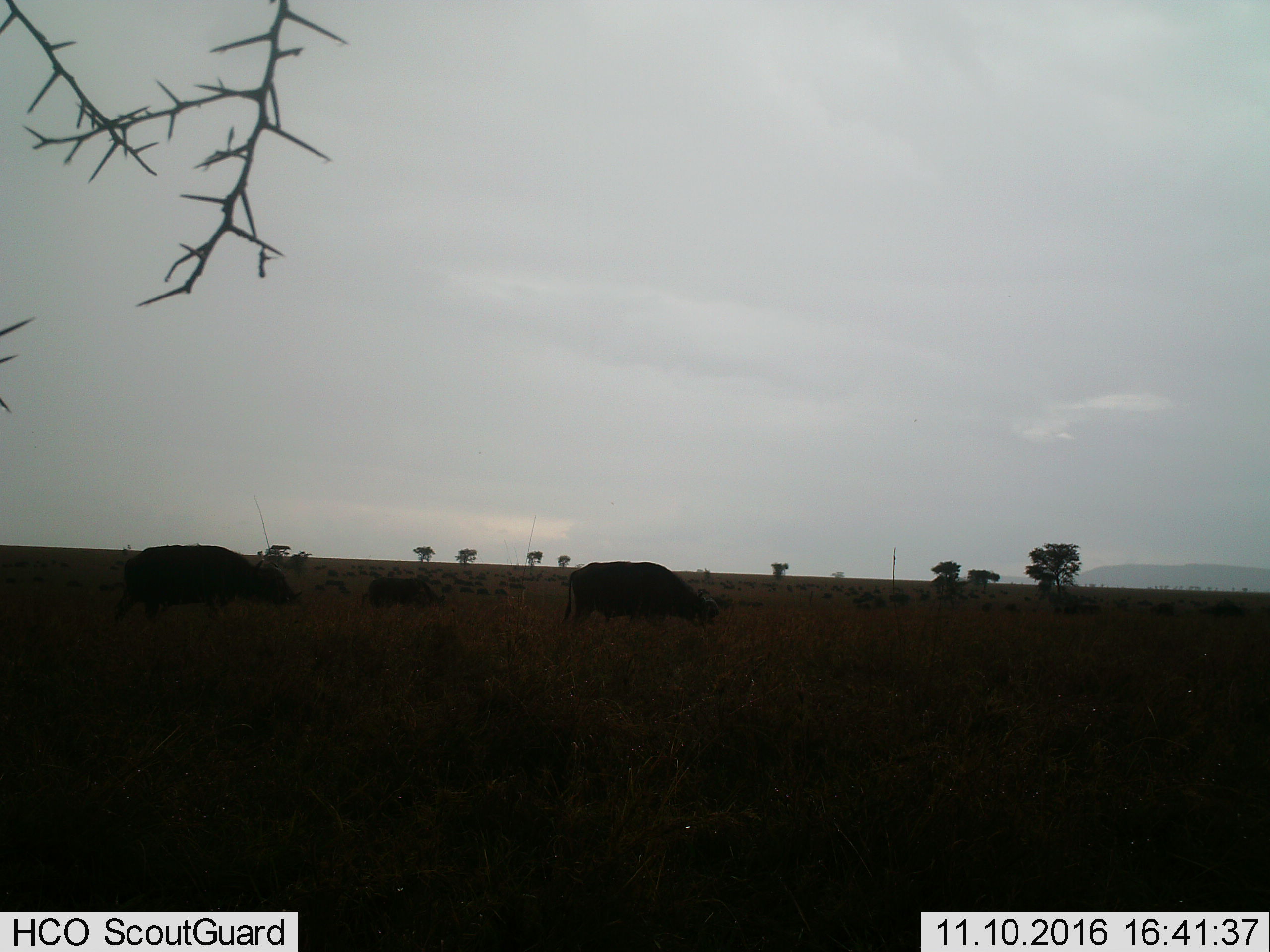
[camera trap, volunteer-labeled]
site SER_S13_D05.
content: unidentified animal